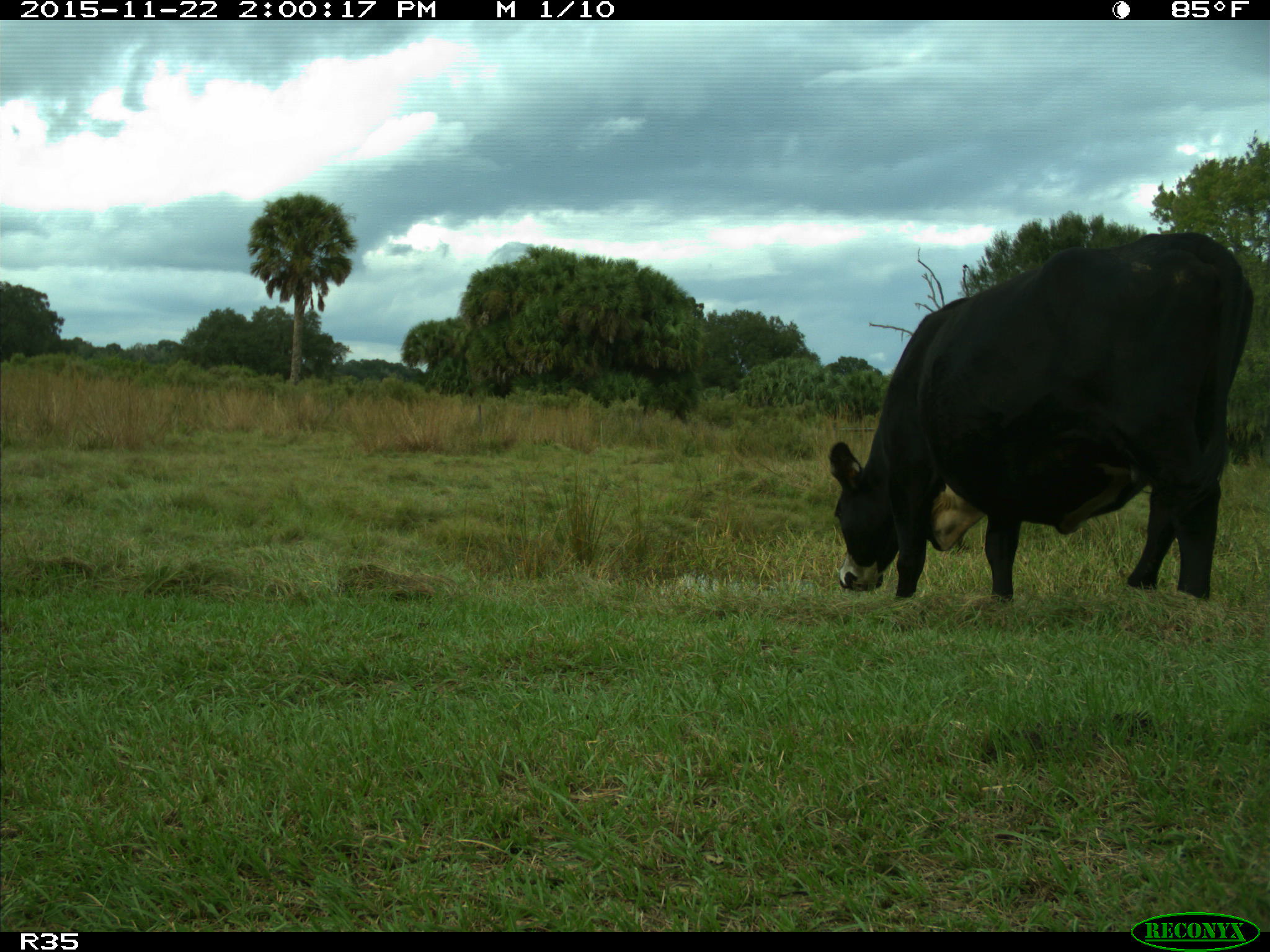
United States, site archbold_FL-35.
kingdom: Animalia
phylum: Chordata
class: Mammalia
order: Artiodactyla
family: Bovidae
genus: Bos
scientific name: Bos taurus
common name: domestic cow